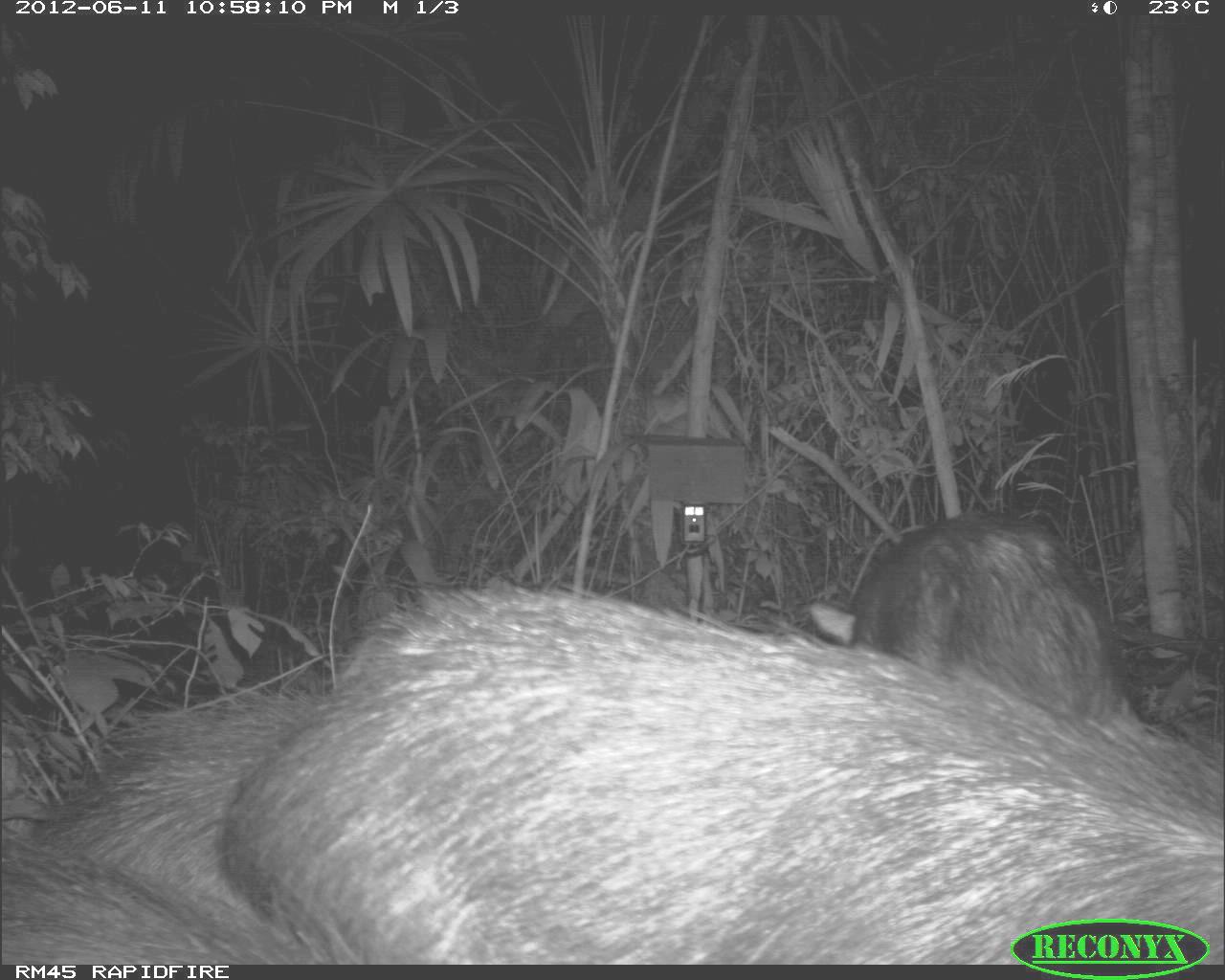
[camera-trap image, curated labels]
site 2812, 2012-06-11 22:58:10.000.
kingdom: Animalia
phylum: Chordata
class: Mammalia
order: Artiodactyla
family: Tayassuidae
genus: Tayassu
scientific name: Tayassu pecari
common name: white-lipped peccary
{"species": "Tayassu pecari (white-lipped peccary)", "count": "18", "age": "adult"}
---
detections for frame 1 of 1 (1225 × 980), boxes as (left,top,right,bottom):
tayassu pecari: (219,581,1225,964); (28,689,327,940); (805,511,1147,719); (0,828,321,964)